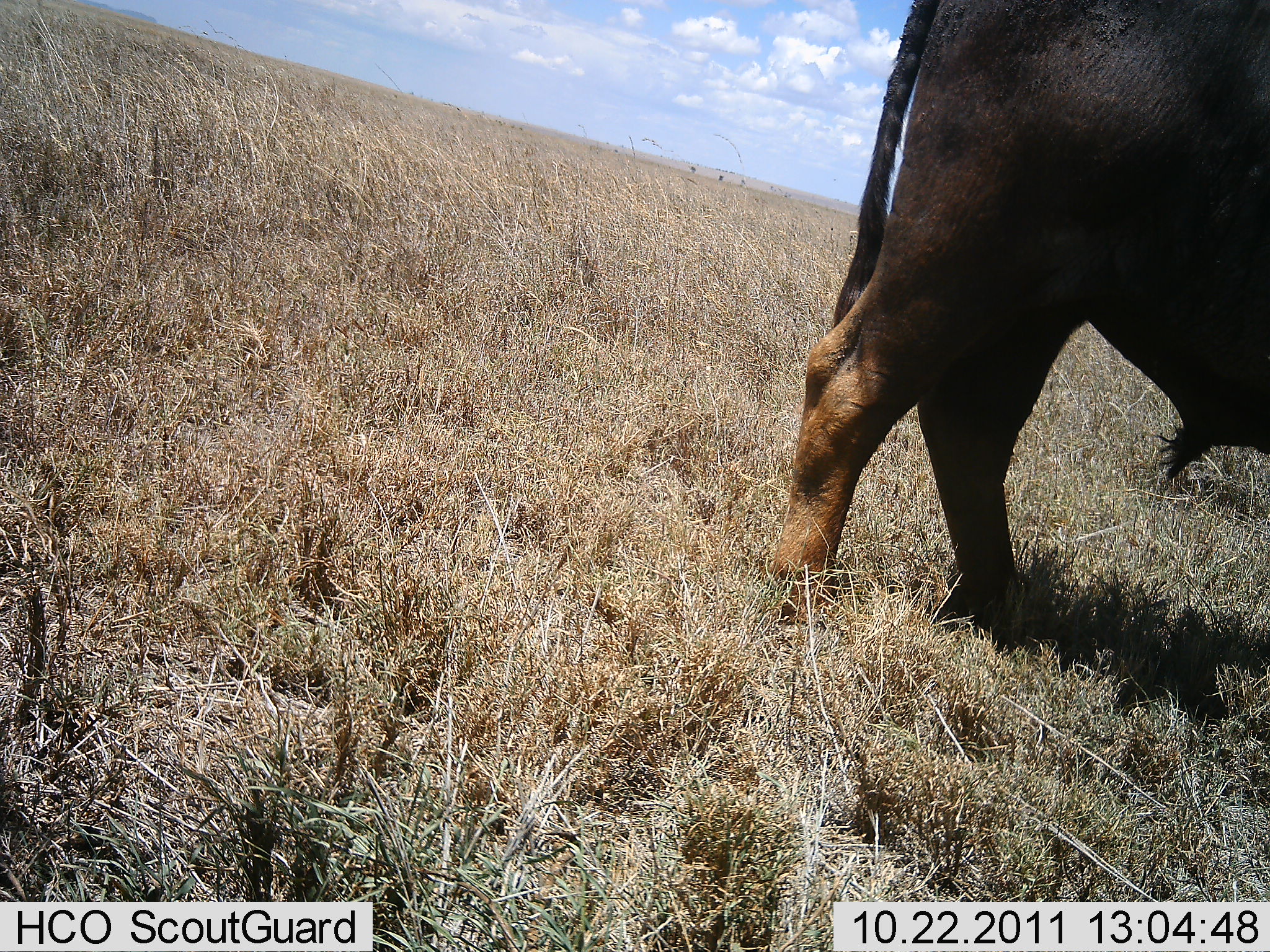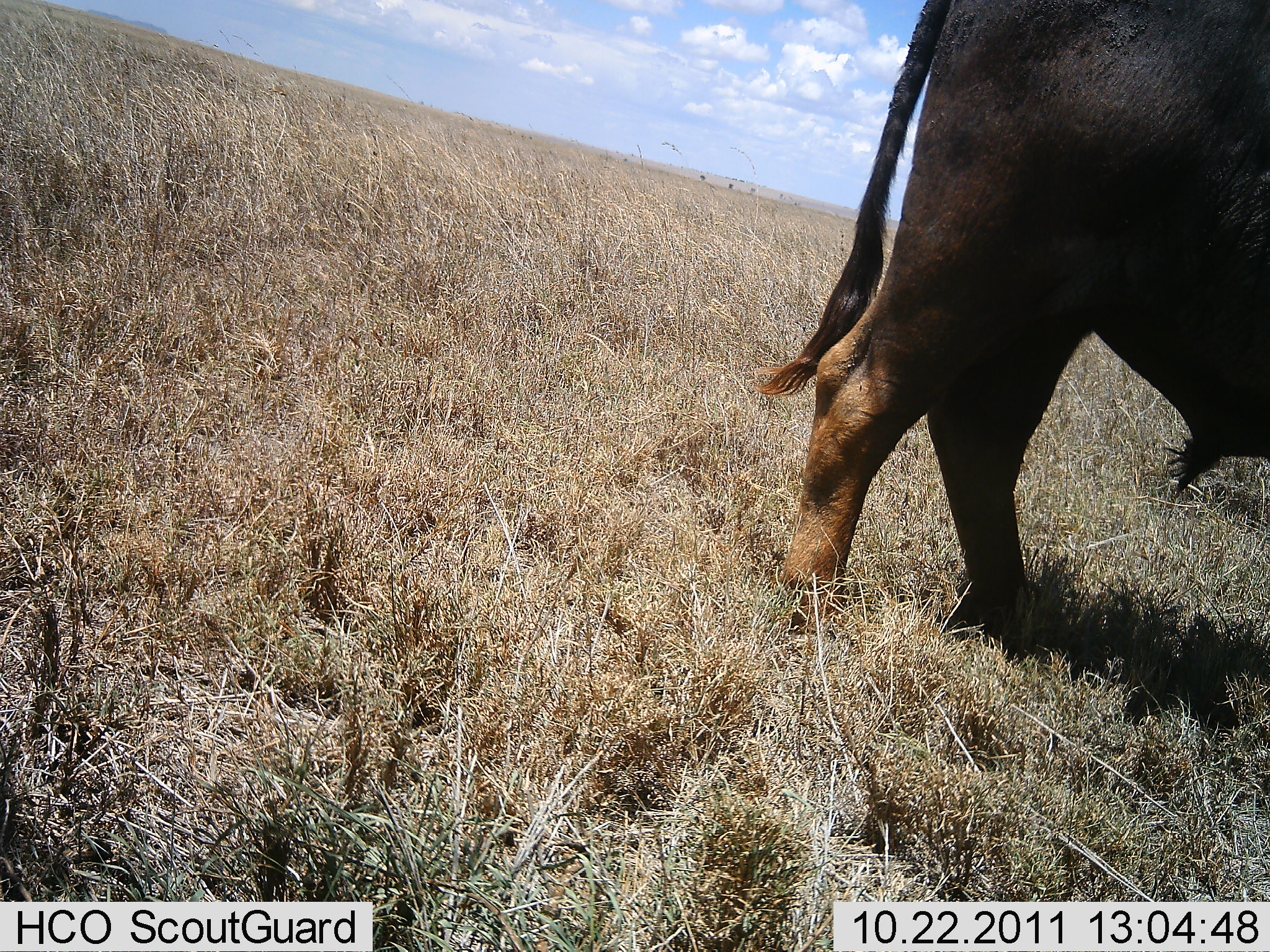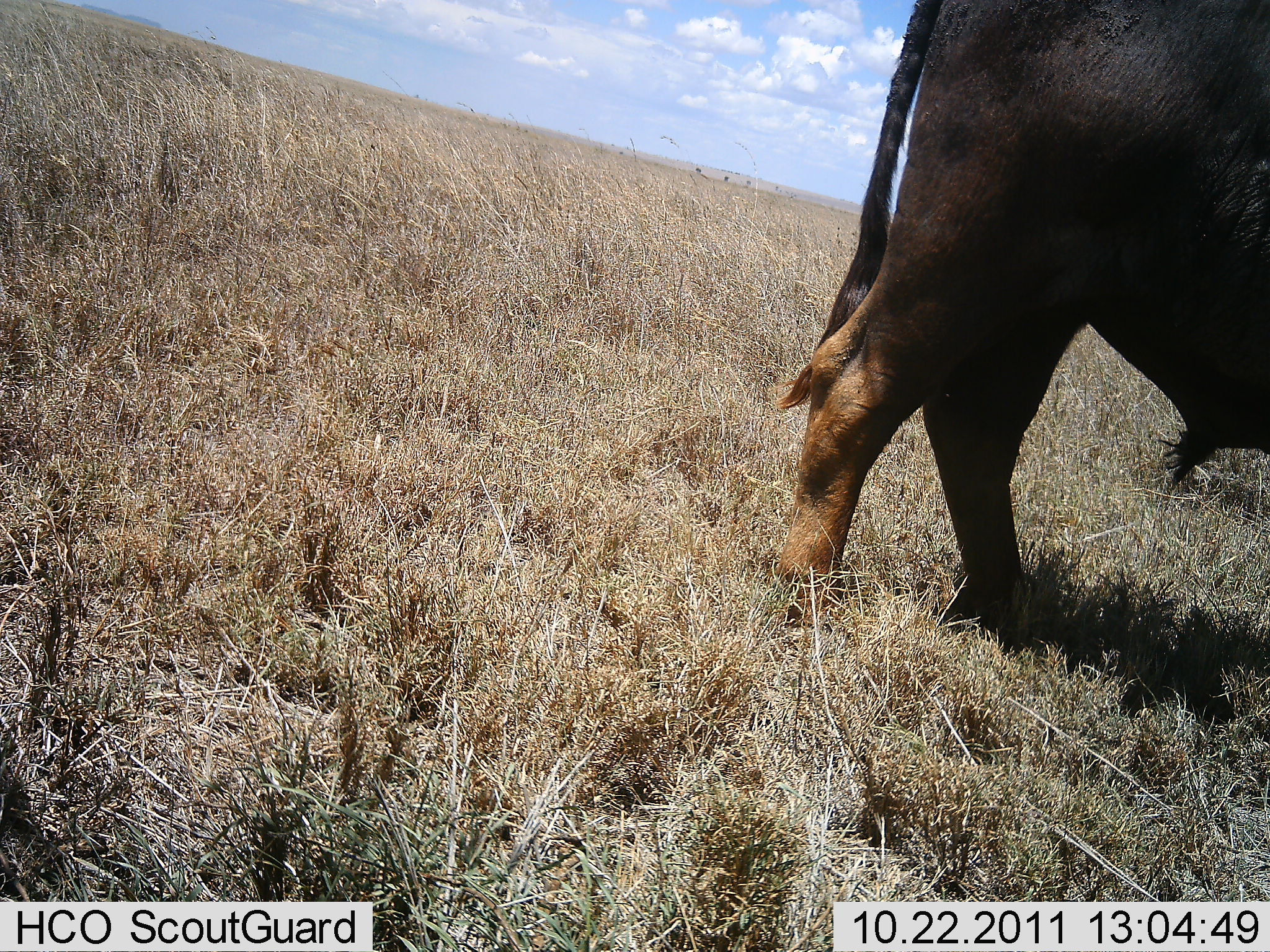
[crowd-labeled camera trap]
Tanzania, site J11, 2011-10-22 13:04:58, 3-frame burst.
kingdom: Animalia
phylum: Chordata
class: Mammalia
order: Artiodactyla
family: Bovidae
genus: Syncerus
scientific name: Syncerus caffer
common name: cape buffalo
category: buffalo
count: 1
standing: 91%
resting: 0%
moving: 9%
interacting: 0%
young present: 0%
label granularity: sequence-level